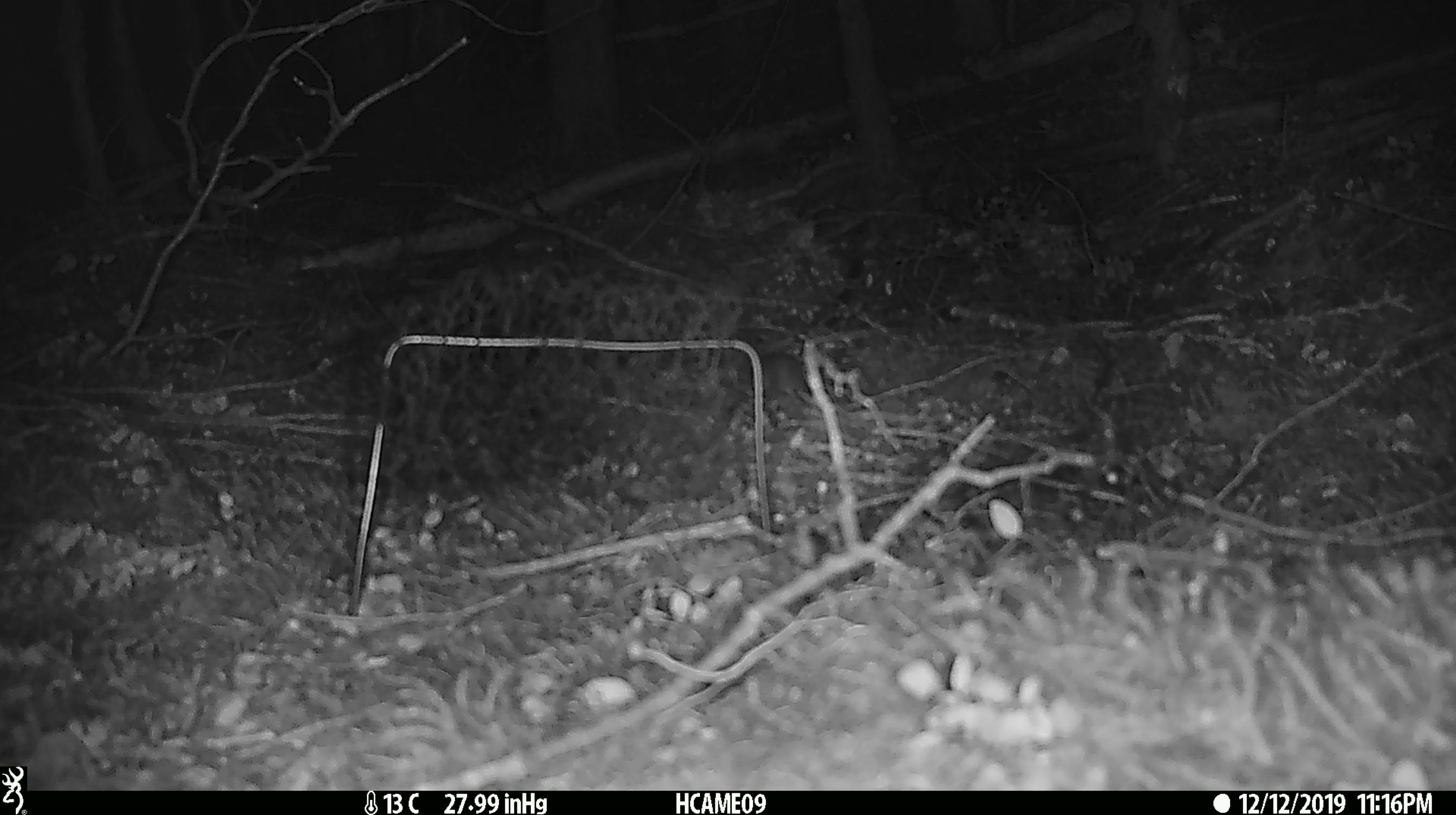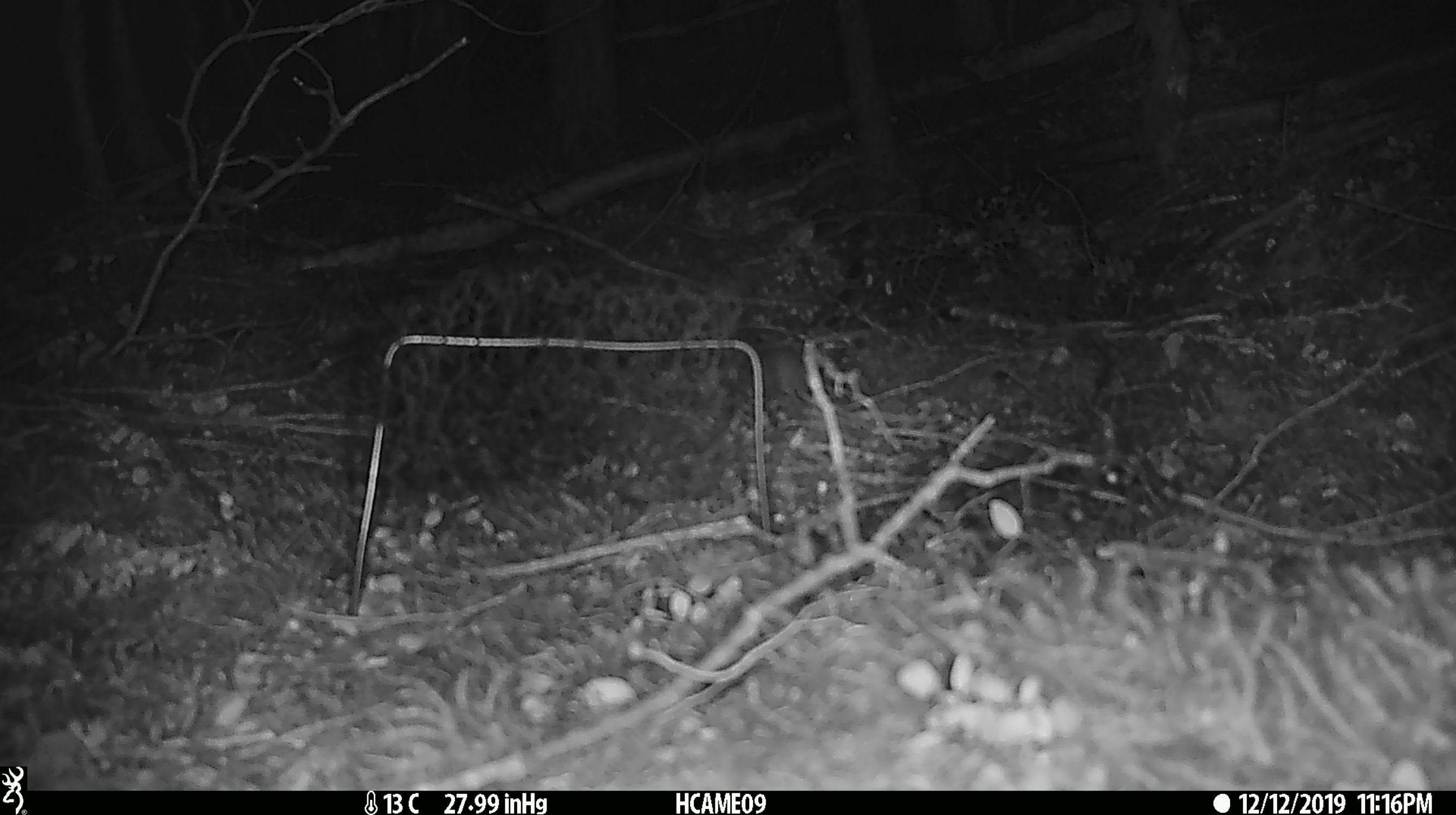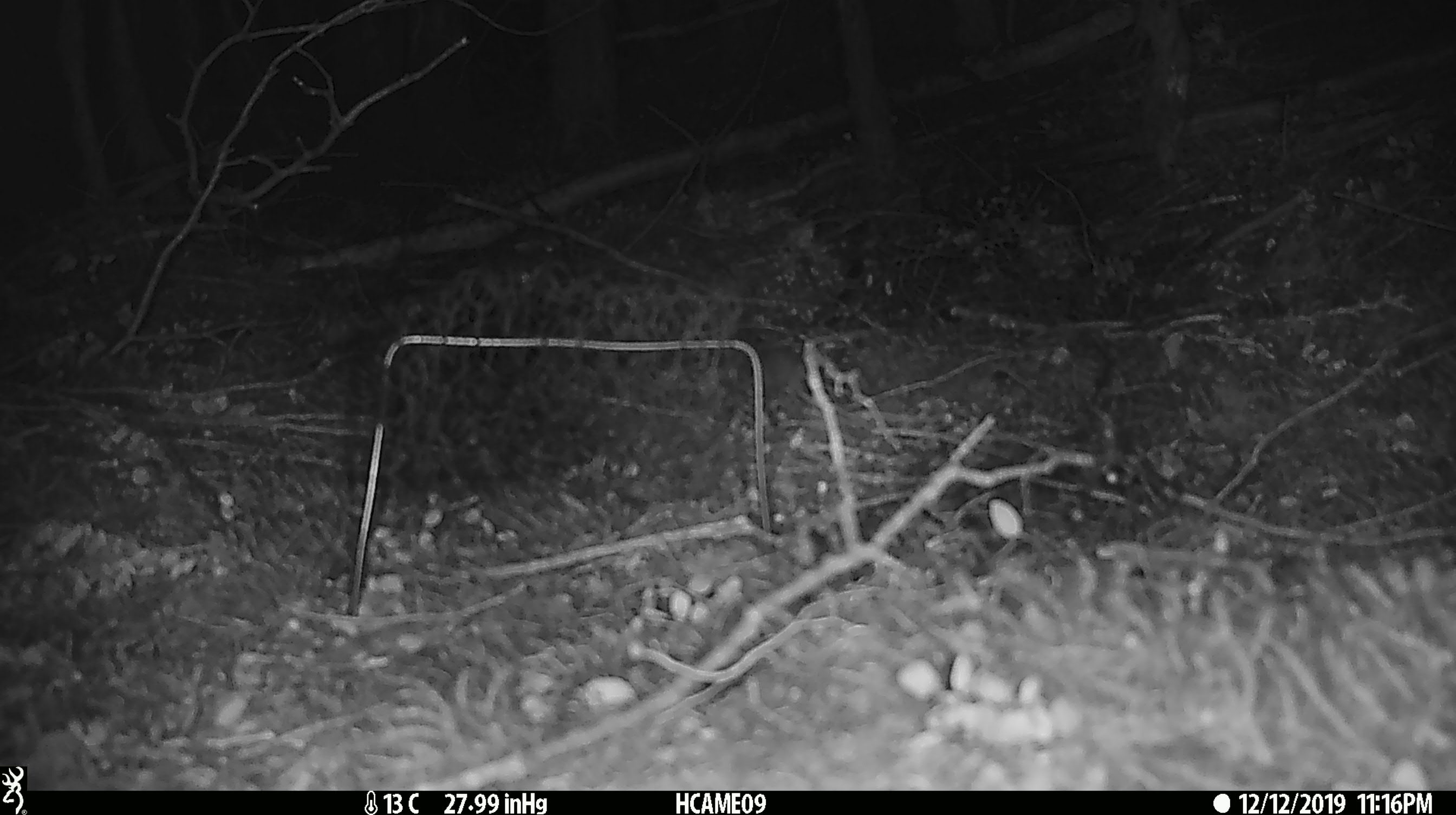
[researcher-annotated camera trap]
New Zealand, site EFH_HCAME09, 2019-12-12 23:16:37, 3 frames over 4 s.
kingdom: Animalia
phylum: Chordata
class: Mammalia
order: Rodentia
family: Muridae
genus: Mus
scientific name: Mus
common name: mouse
Mouse (Mus).